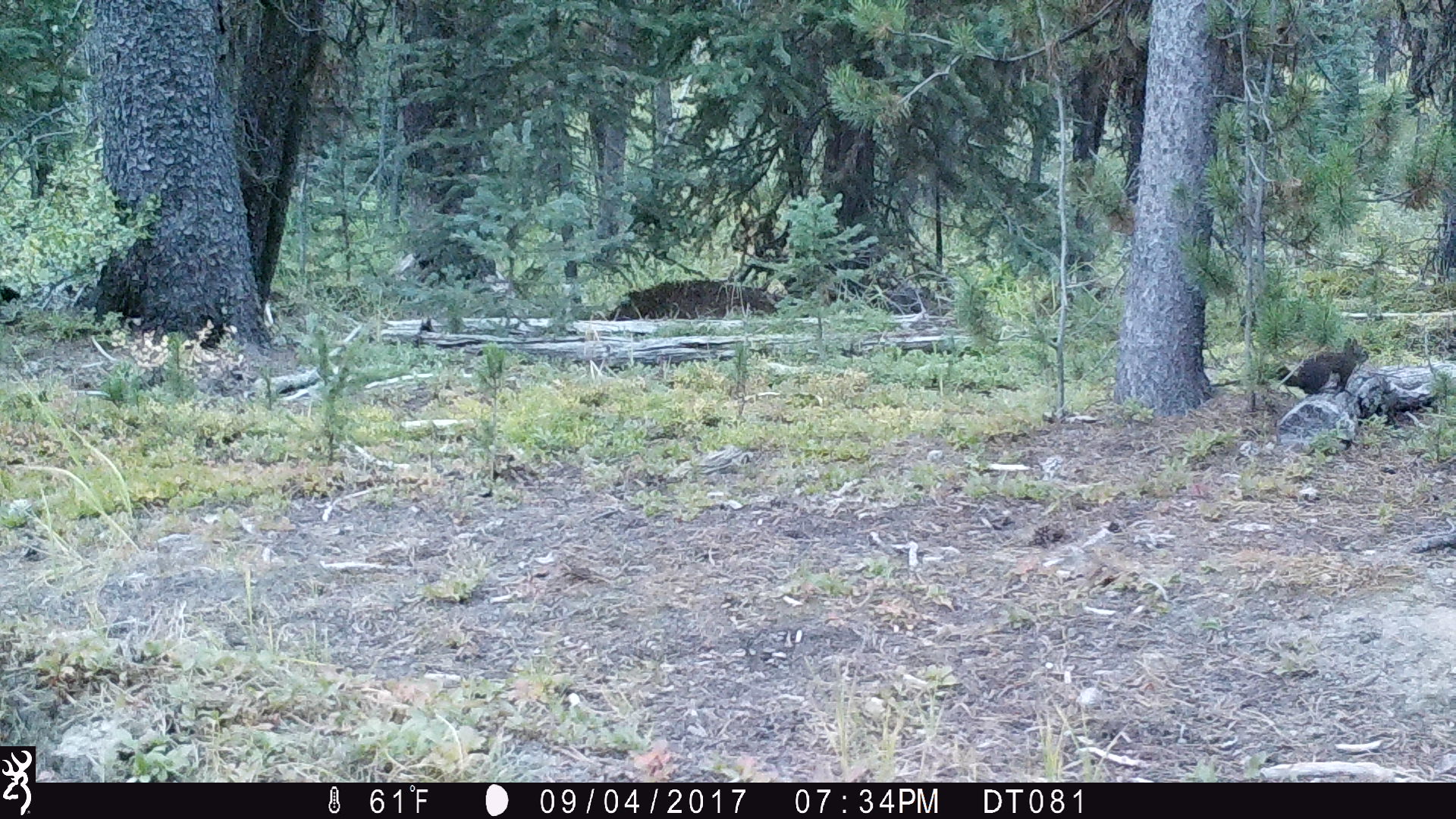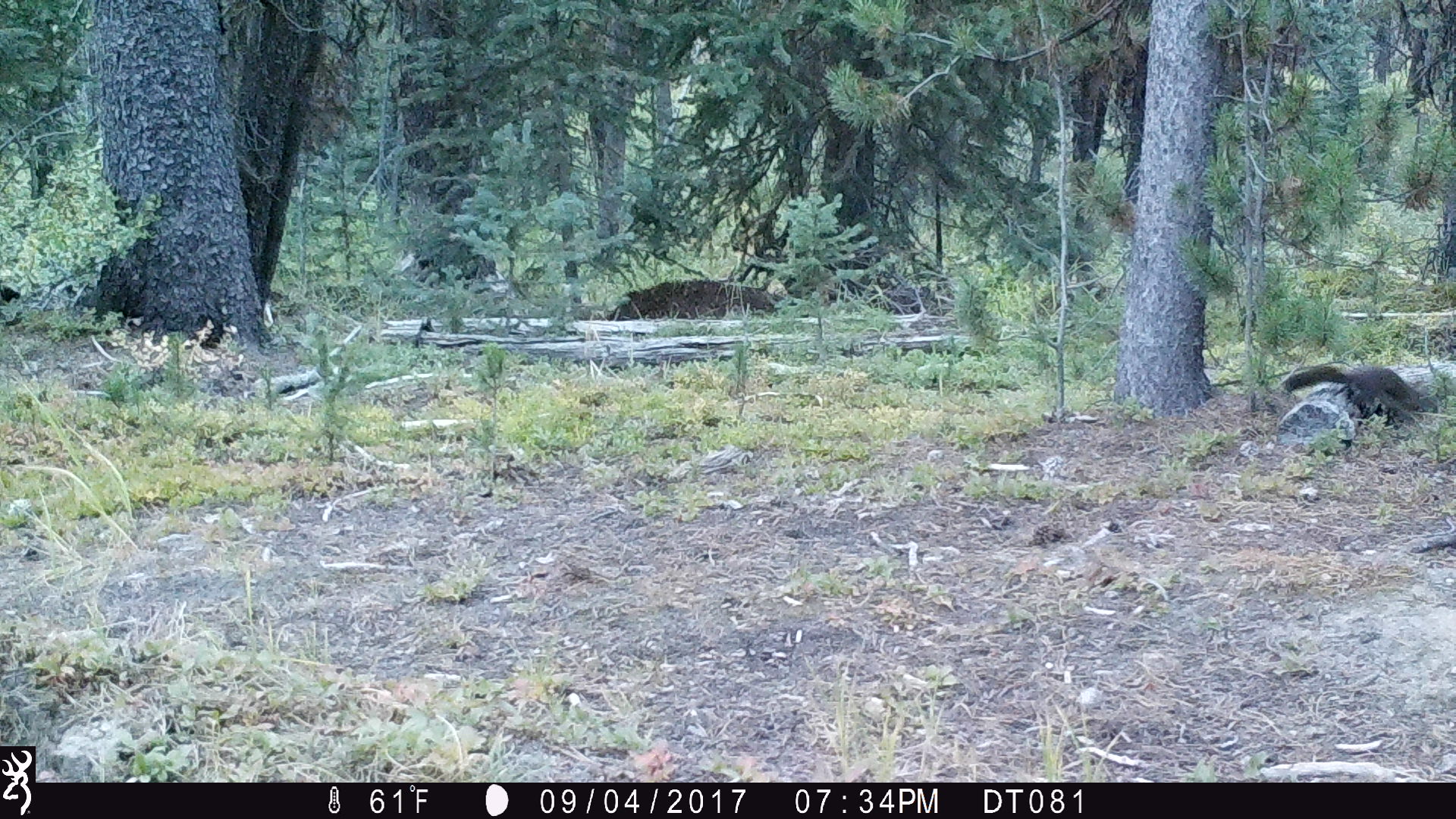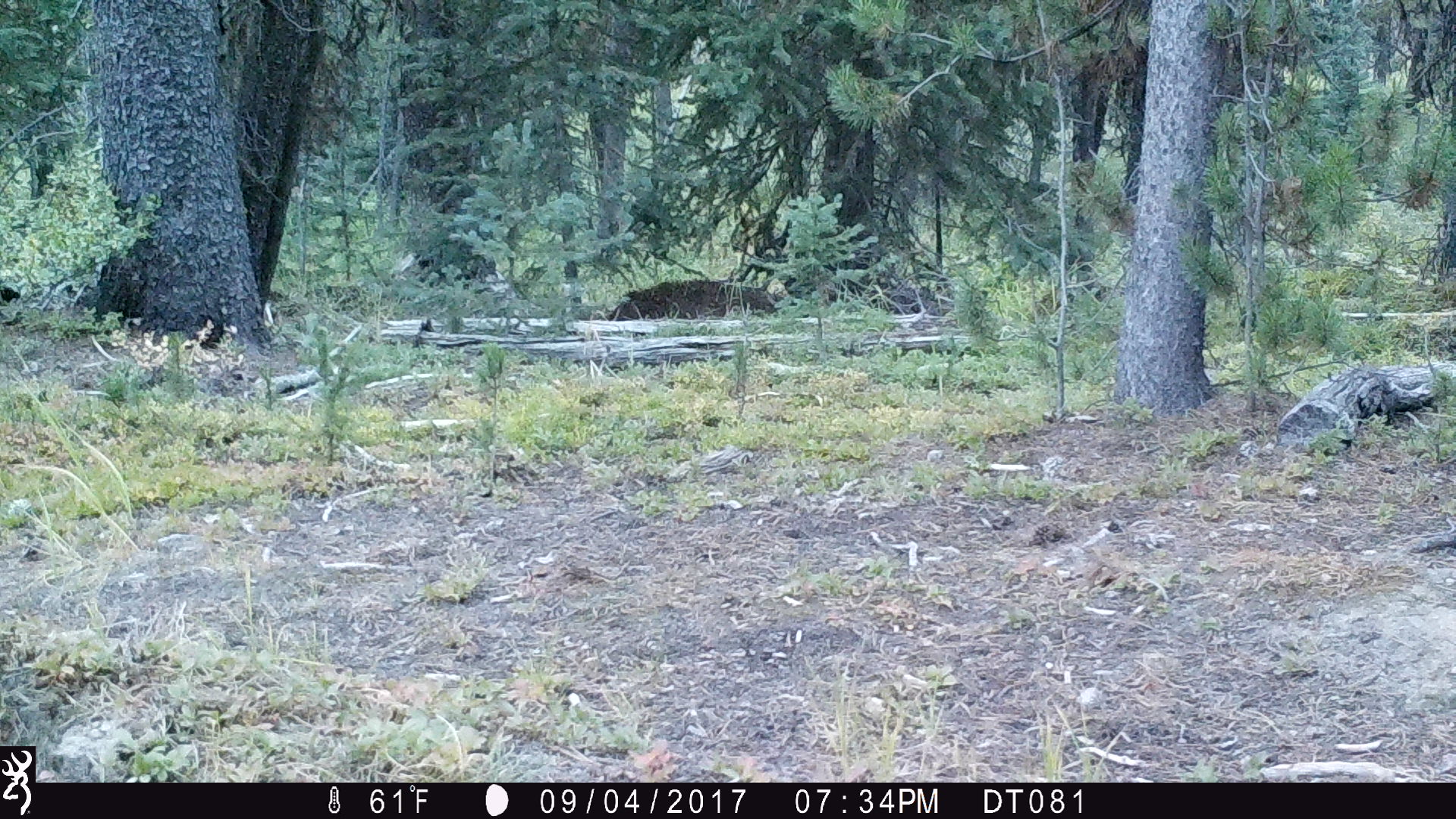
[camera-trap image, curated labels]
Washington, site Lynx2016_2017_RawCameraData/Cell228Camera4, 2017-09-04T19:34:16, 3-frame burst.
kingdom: Animalia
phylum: Chordata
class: Mammalia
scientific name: Mammalia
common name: small mammal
Small mammal (Mammalia). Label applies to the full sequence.